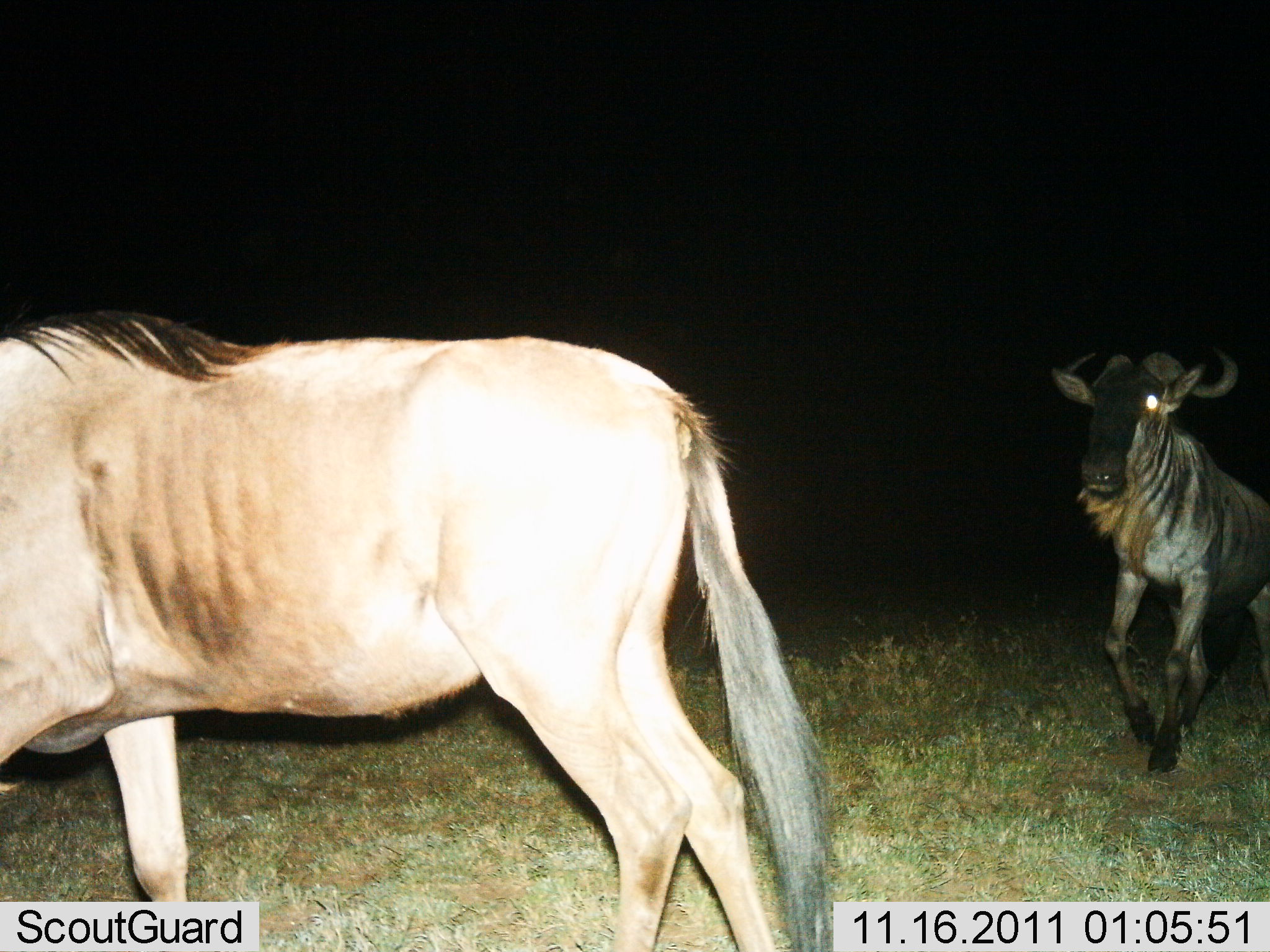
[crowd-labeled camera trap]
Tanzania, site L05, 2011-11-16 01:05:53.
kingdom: Animalia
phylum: Chordata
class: Mammalia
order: Artiodactyla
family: Bovidae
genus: Connochaetes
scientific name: Connochaetes taurinus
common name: blue wildebeest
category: wildebeest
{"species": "wildebeest (blue wildebeest) (Connochaetes taurinus)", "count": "2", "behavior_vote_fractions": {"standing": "50%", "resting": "0%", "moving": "64%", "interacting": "0%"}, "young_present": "0%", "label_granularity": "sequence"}